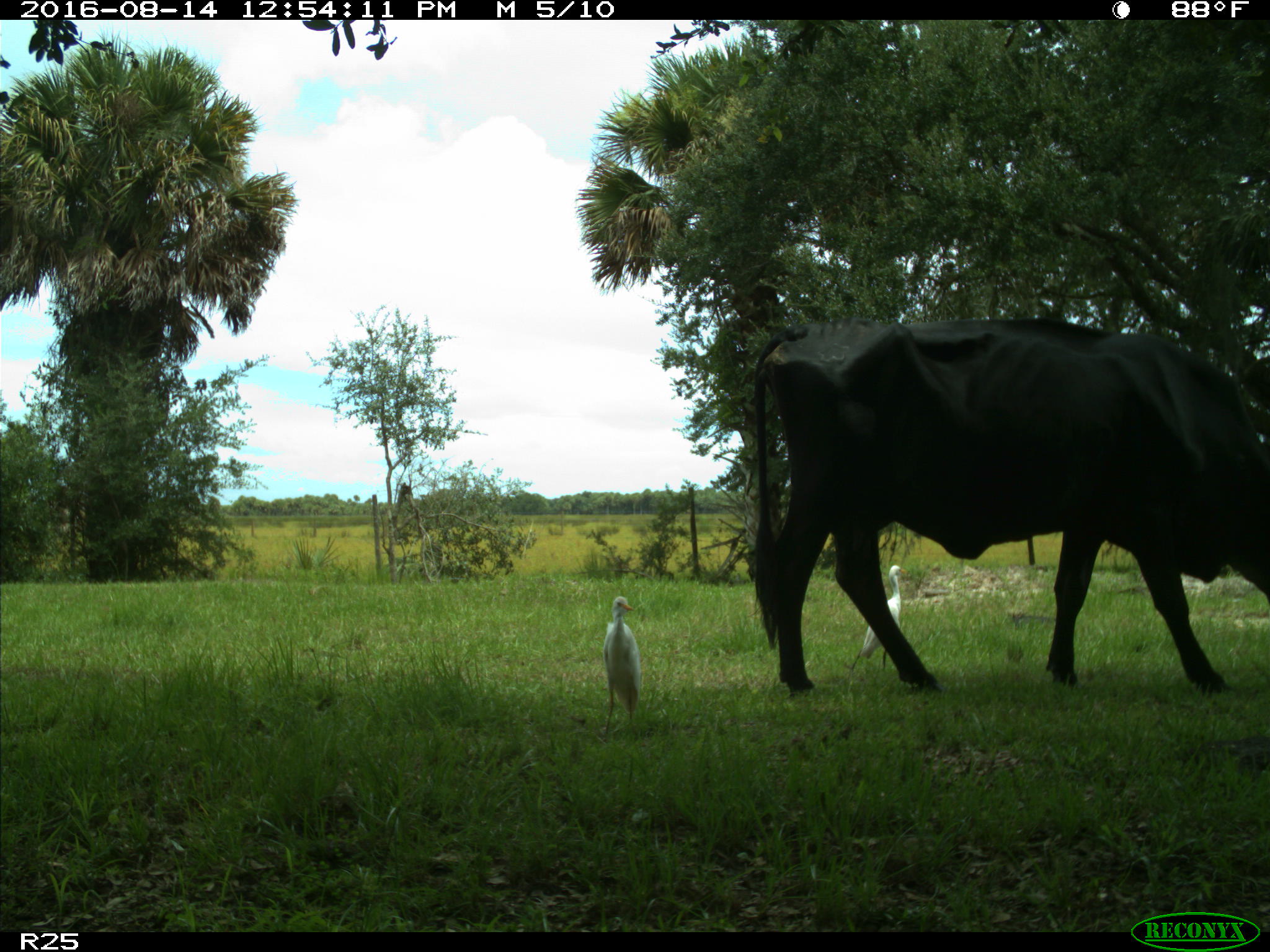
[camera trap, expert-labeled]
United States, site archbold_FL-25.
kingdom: Animalia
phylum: Chordata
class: Mammalia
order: Artiodactyla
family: Bovidae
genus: Bos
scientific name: Bos taurus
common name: domestic cow